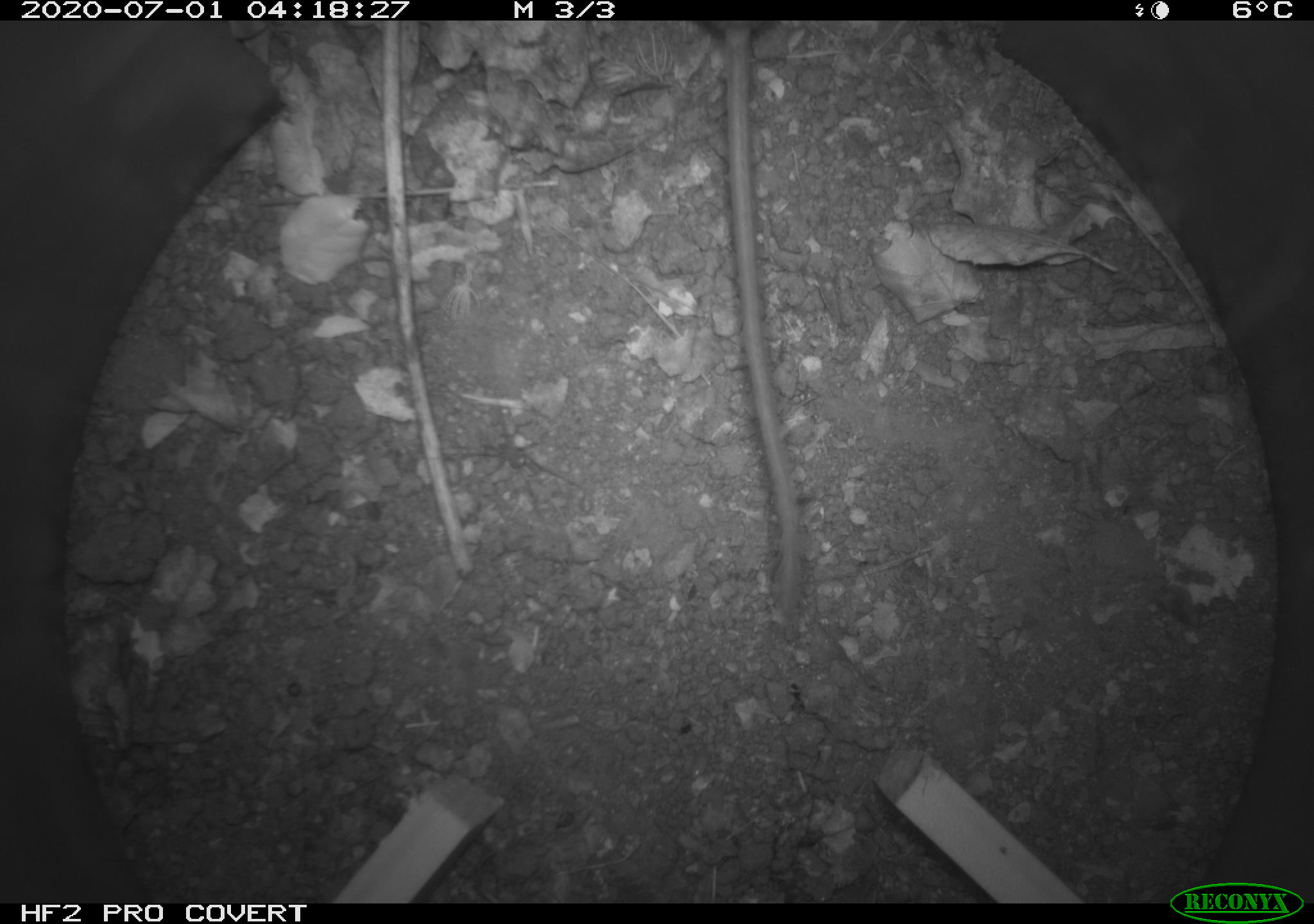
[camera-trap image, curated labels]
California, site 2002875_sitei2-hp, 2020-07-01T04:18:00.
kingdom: Animalia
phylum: Chordata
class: Mammalia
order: Rodentia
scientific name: Rodentia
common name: rodent